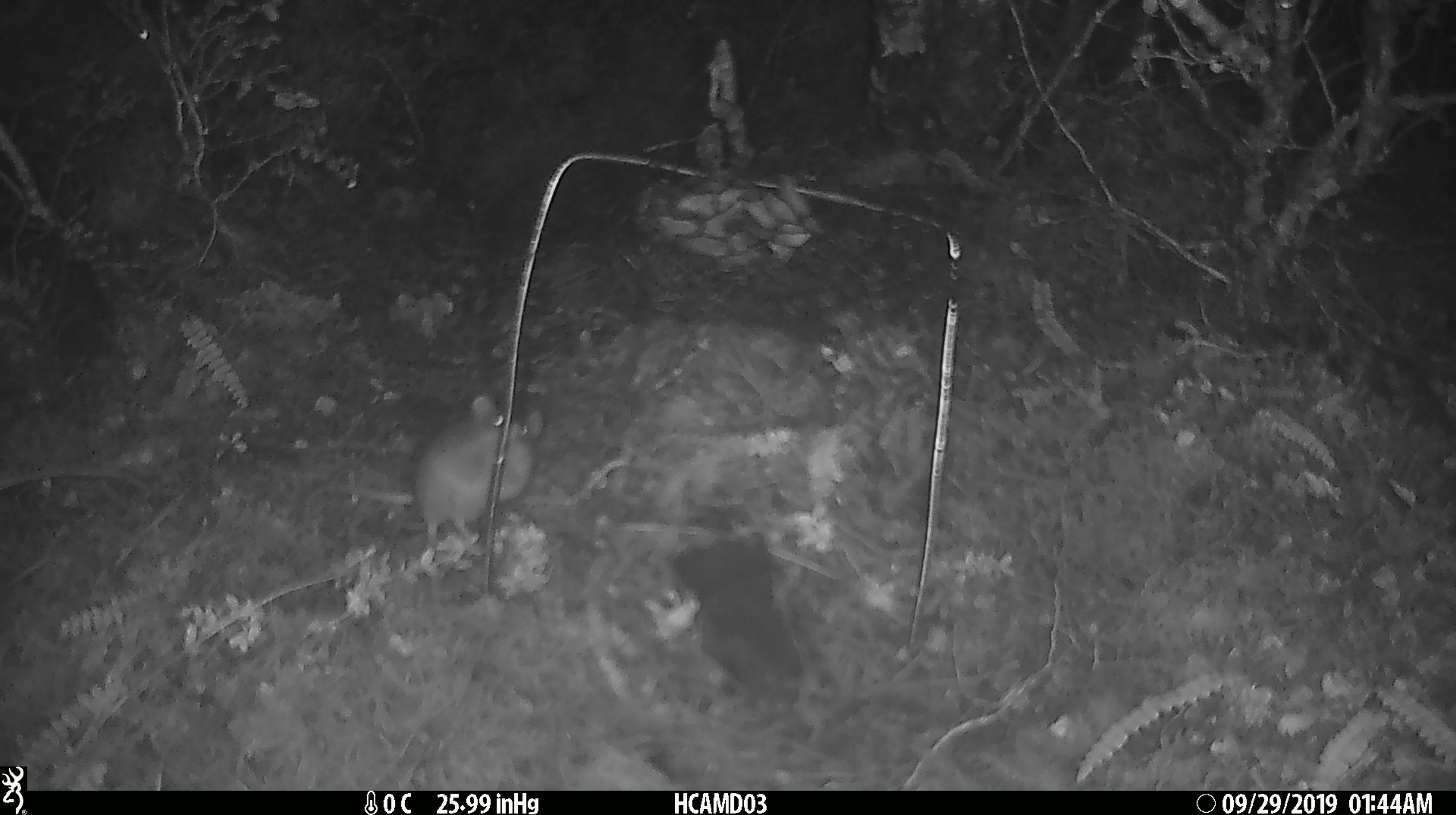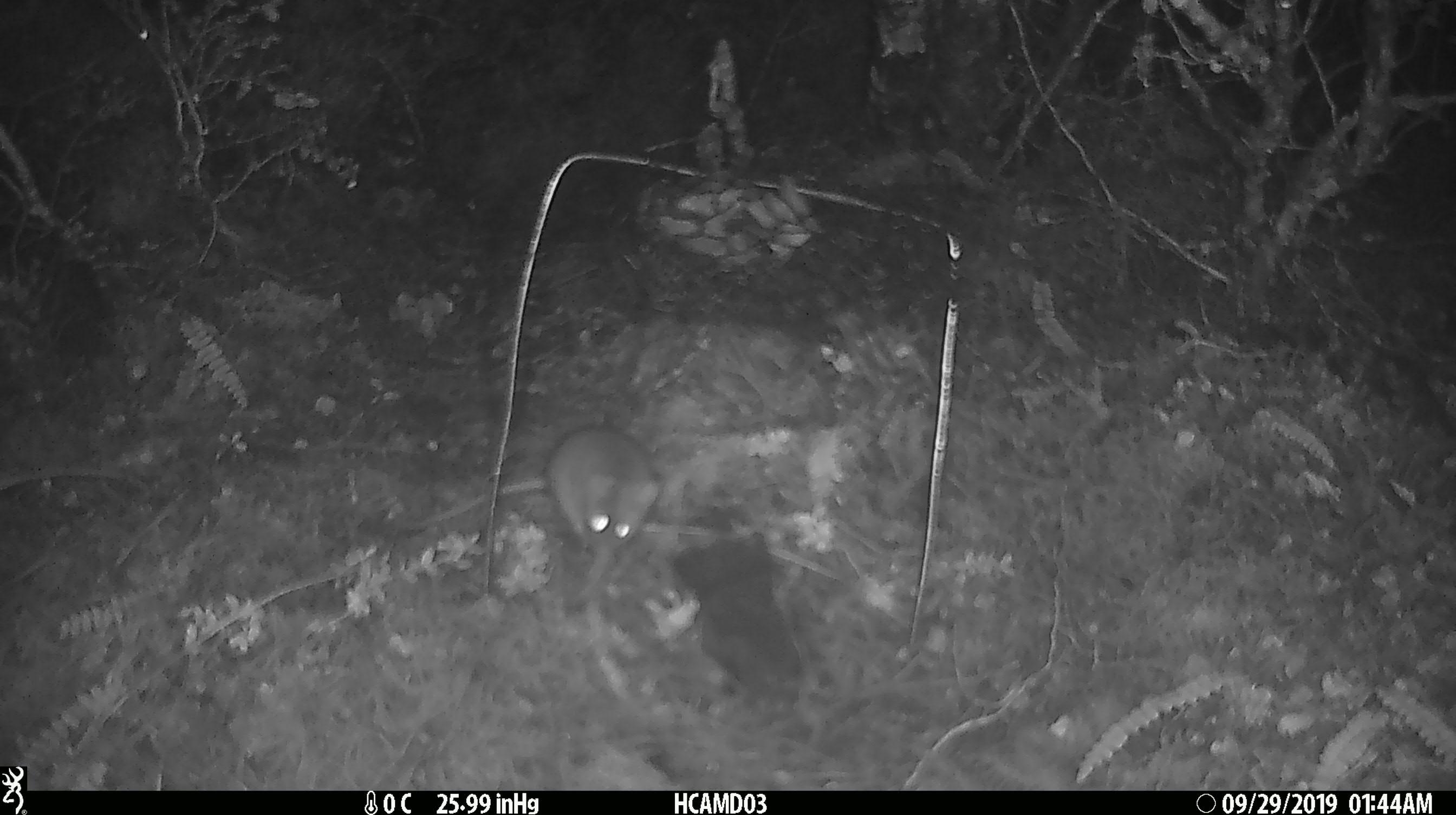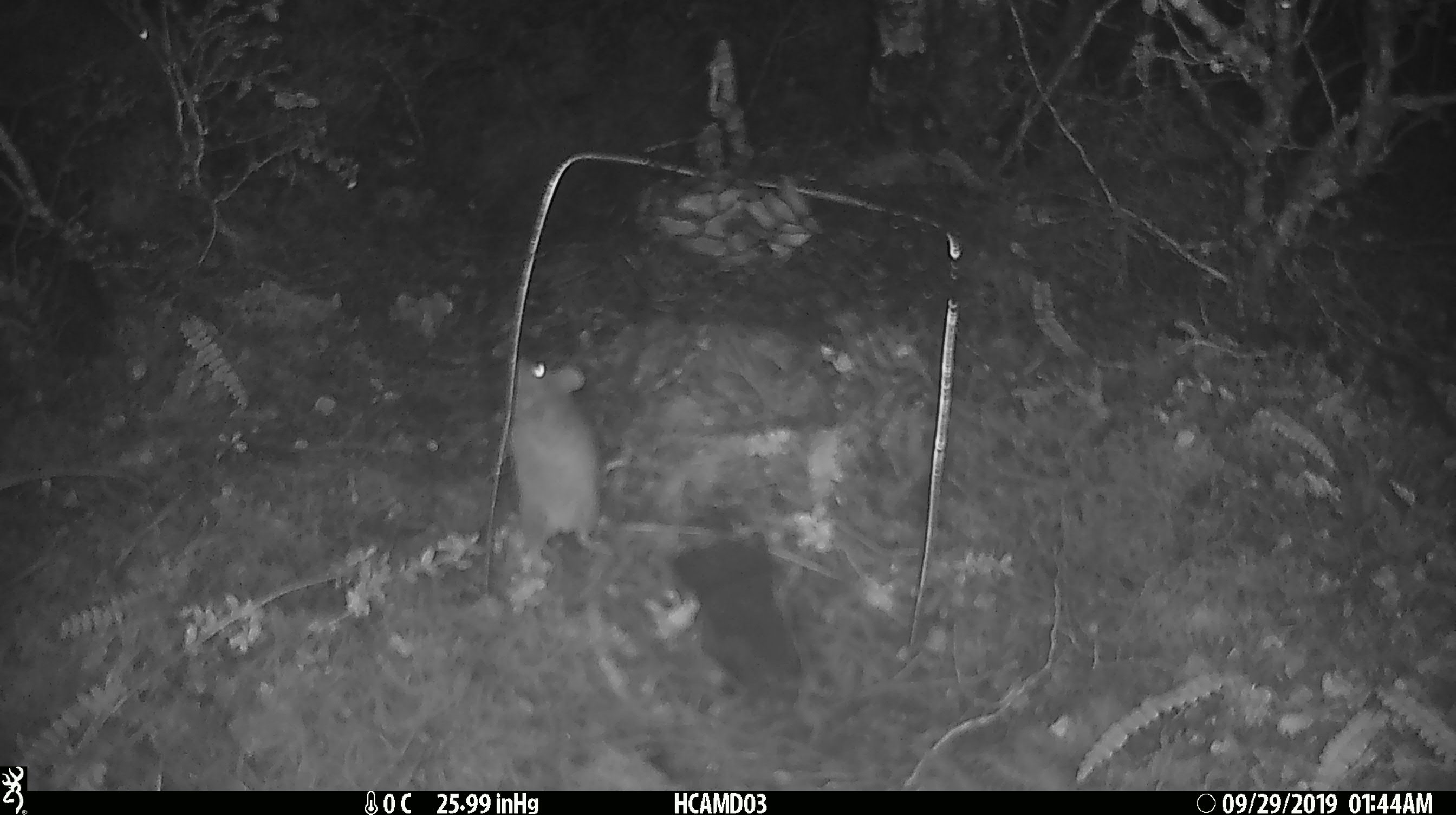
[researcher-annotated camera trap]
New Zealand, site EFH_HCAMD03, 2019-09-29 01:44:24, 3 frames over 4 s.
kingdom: Animalia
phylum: Chordata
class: Mammalia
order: Rodentia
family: Muridae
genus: Mus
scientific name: Mus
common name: mouse